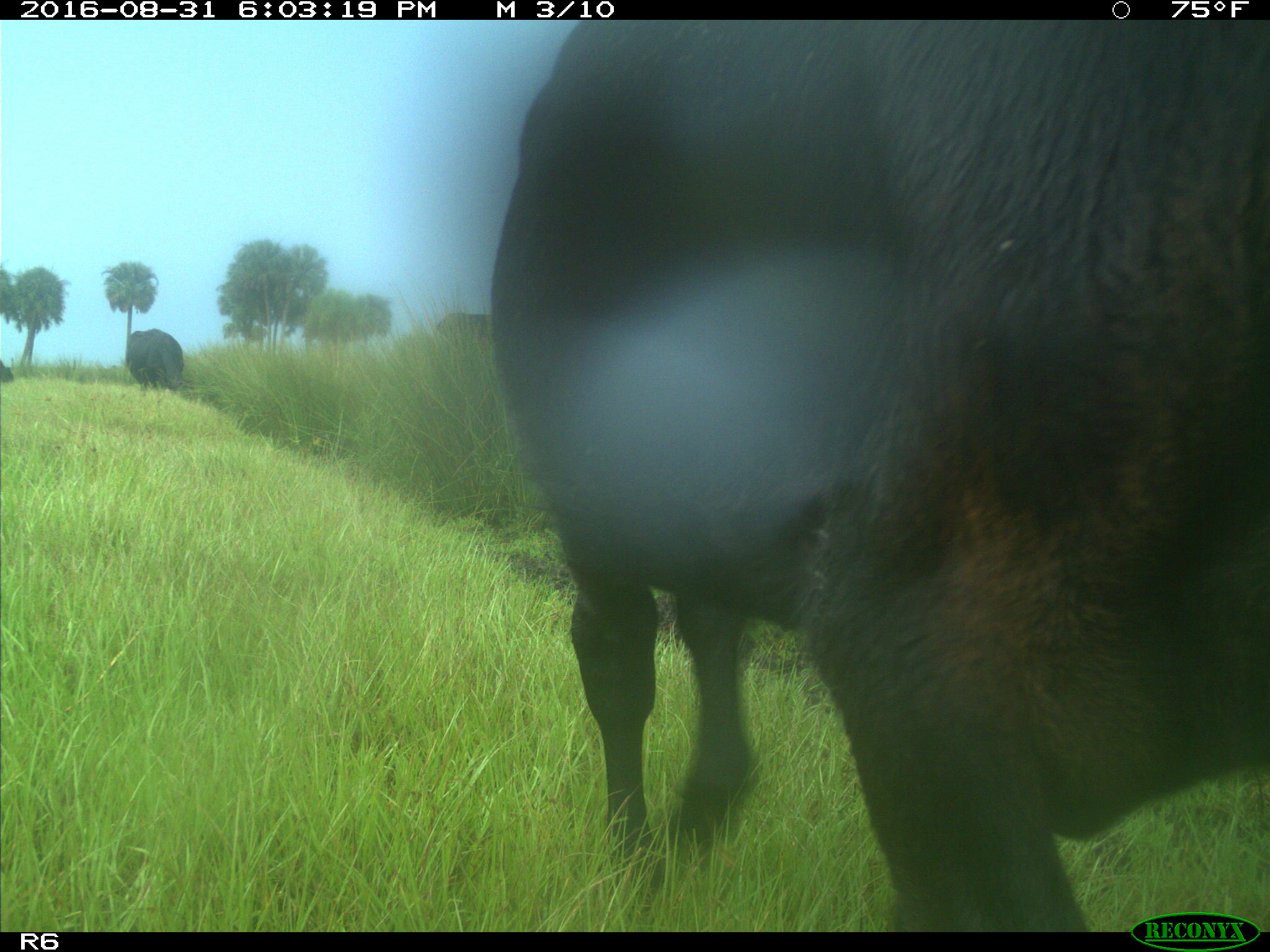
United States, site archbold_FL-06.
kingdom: Animalia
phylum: Chordata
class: Mammalia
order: Artiodactyla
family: Bovidae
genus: Bos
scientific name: Bos taurus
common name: domestic cow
Bos taurus (domestic cow).